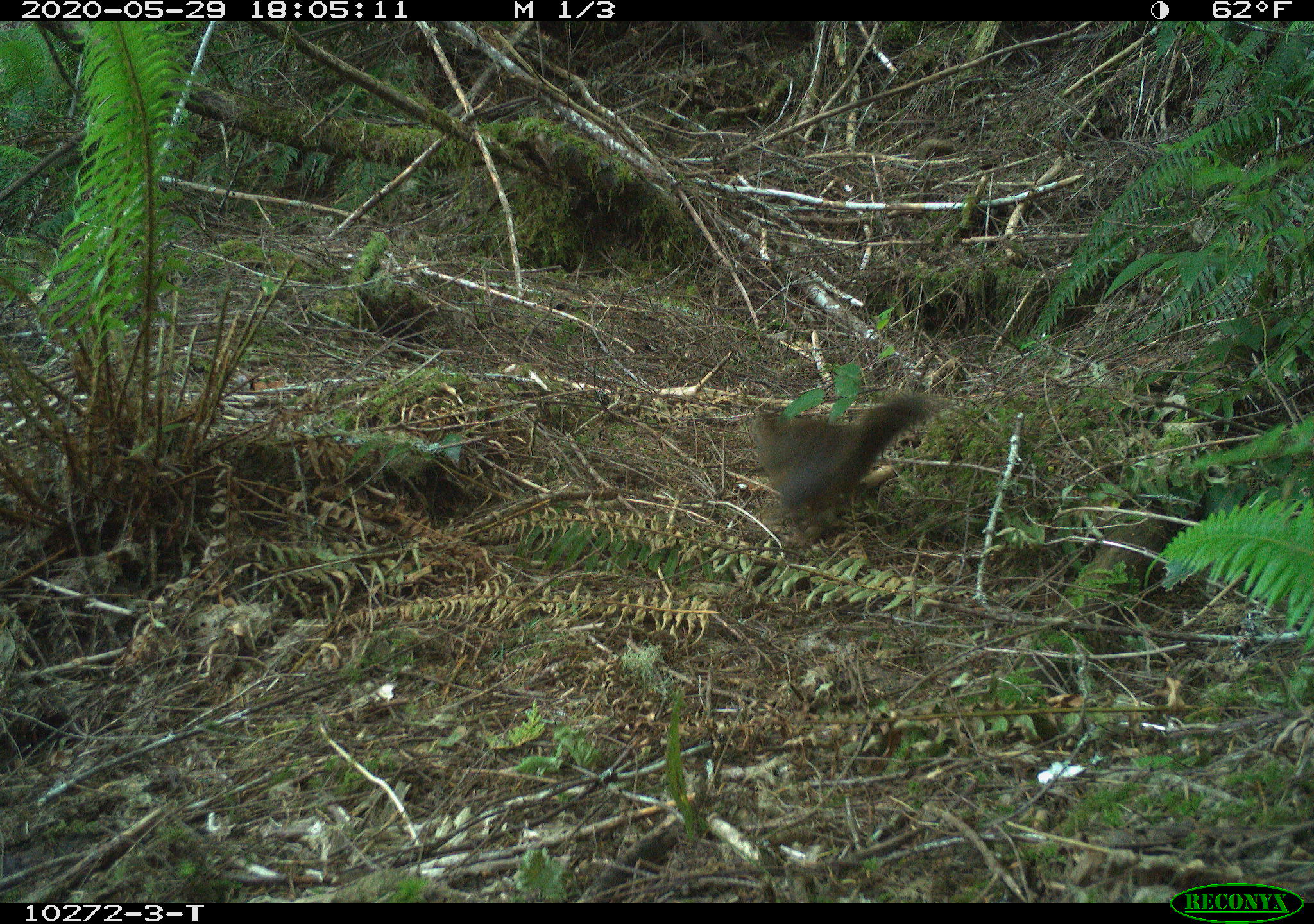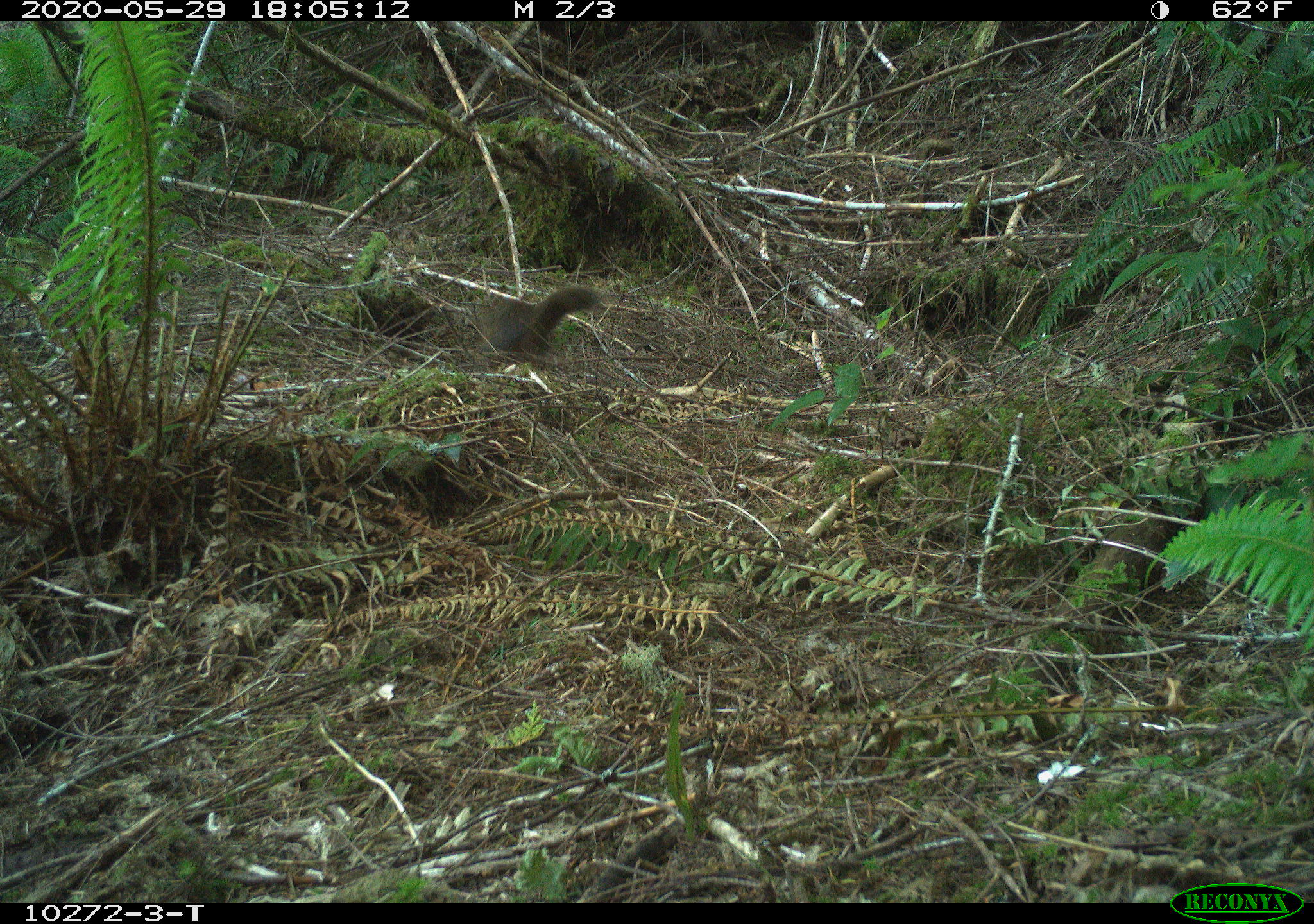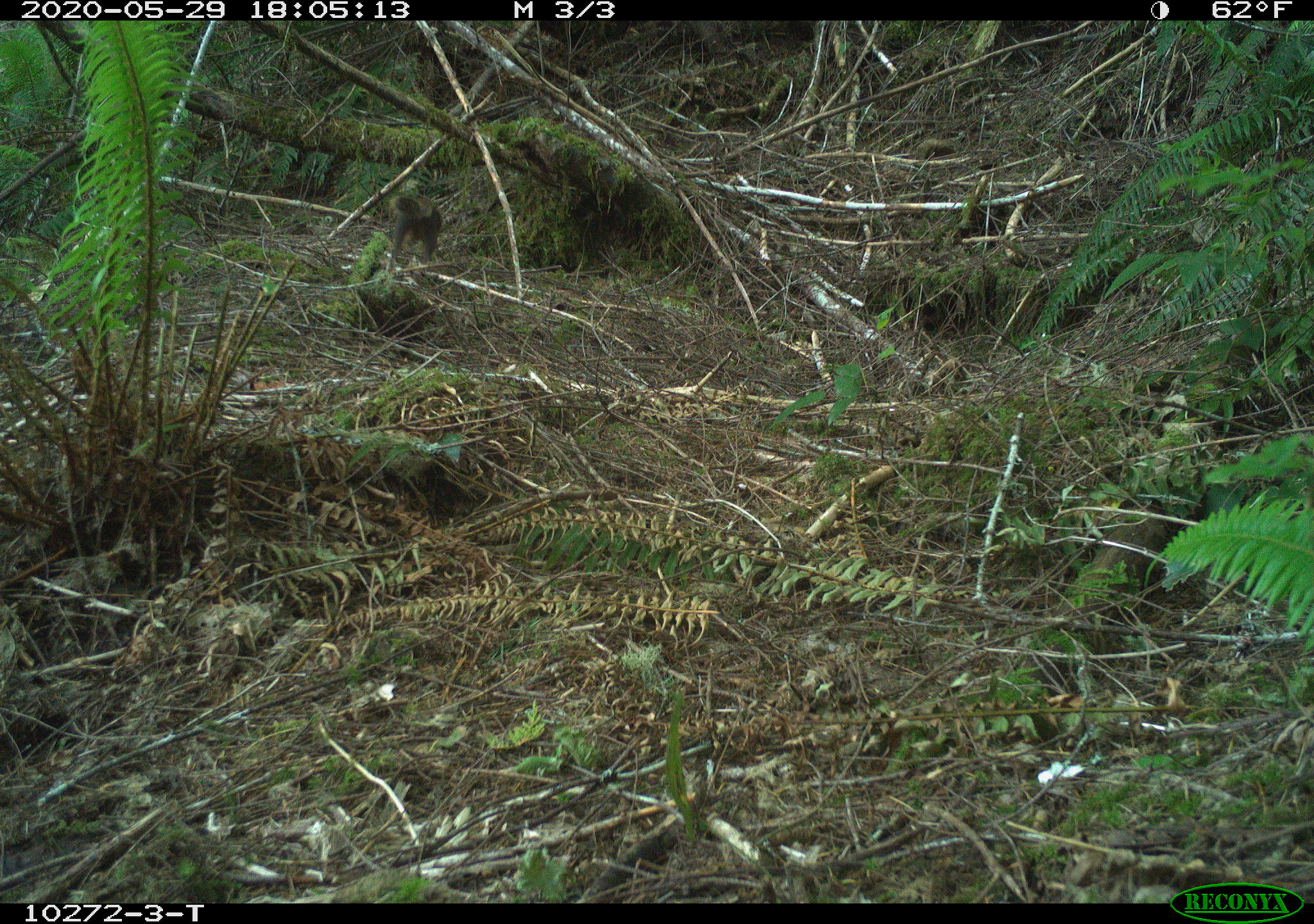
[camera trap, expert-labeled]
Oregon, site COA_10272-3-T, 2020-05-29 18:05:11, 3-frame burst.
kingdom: Animalia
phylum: Chordata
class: Mammalia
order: Rodentia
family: Sciuridae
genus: Tamiasciurus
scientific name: Tamiasciurus douglasii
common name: douglas squirrel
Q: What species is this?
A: Douglas squirrel (Tamiasciurus douglasii).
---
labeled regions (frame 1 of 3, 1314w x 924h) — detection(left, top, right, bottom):
douglas squirrel: detection(746, 387, 930, 532)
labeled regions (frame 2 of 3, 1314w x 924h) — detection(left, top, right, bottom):
douglas squirrel: detection(463, 281, 606, 359)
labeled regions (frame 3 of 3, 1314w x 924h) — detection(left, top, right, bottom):
douglas squirrel: detection(380, 183, 447, 262)